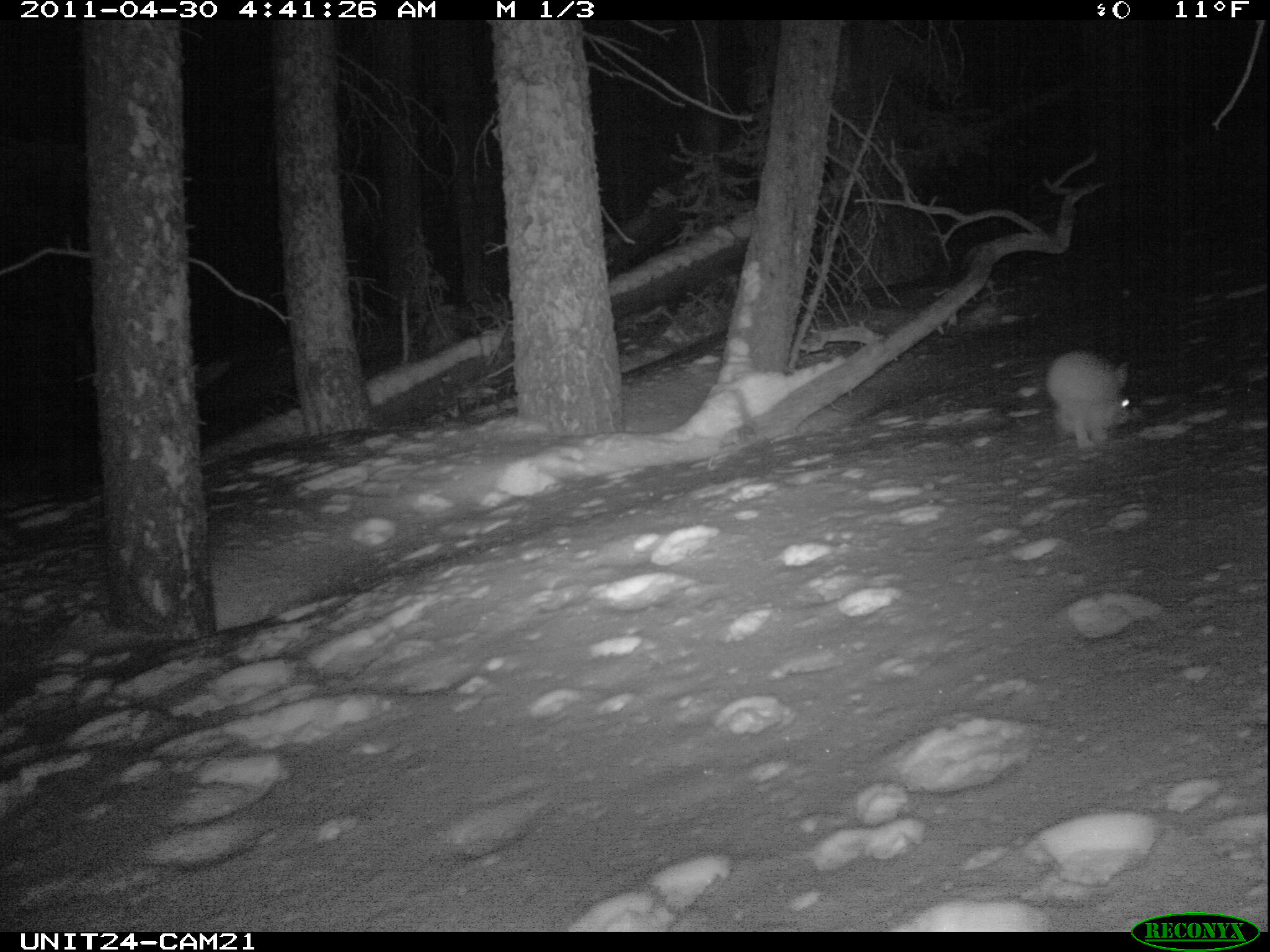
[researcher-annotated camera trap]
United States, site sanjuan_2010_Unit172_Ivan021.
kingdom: Animalia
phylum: Chordata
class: Mammalia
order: Lagomorpha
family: Leporidae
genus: Lepus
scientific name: Lepus americanus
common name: snowshoe hare